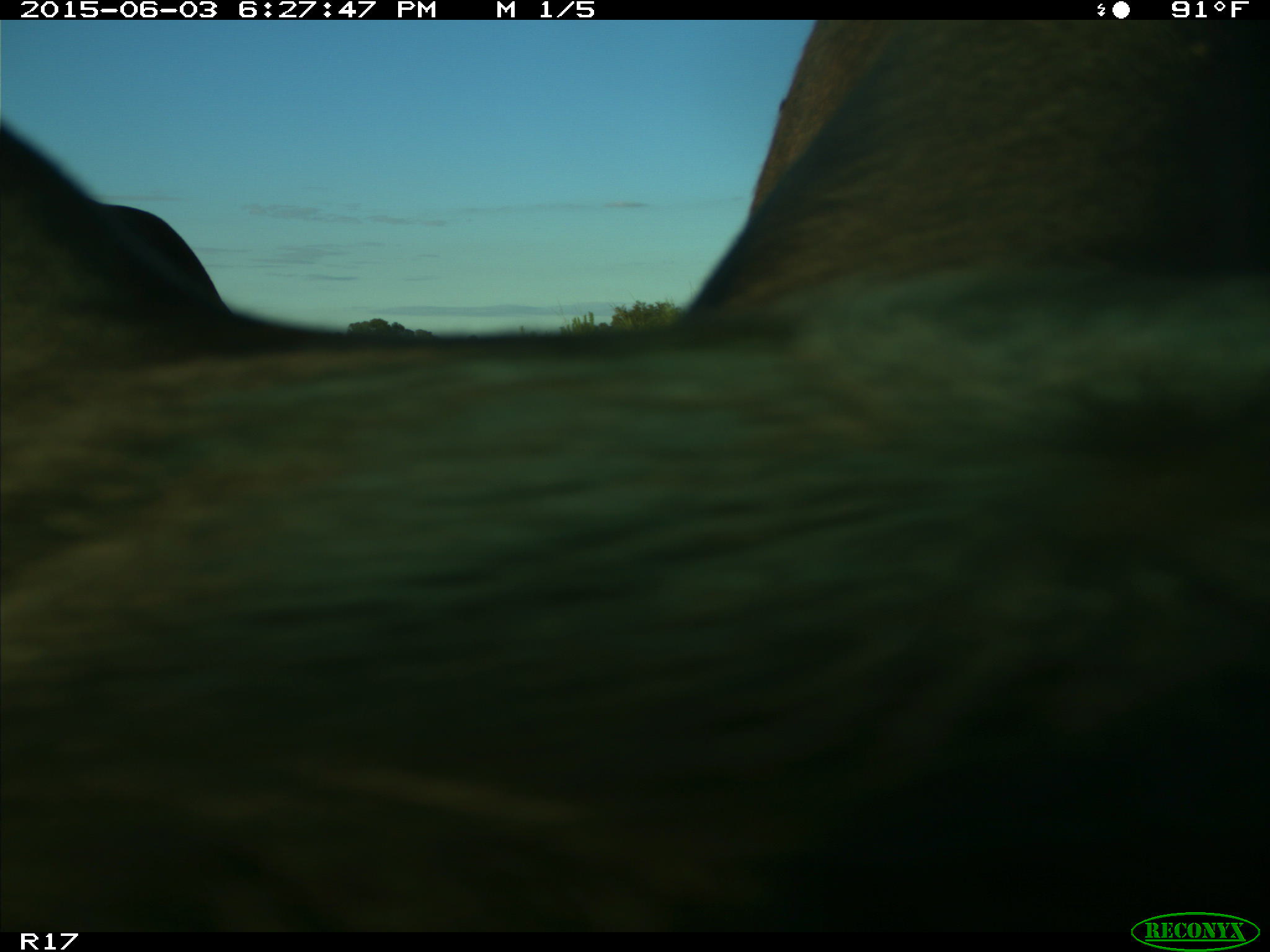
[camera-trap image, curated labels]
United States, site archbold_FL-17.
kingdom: Animalia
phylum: Chordata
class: Mammalia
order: Artiodactyla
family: Bovidae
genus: Bos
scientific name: Bos taurus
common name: domestic cow